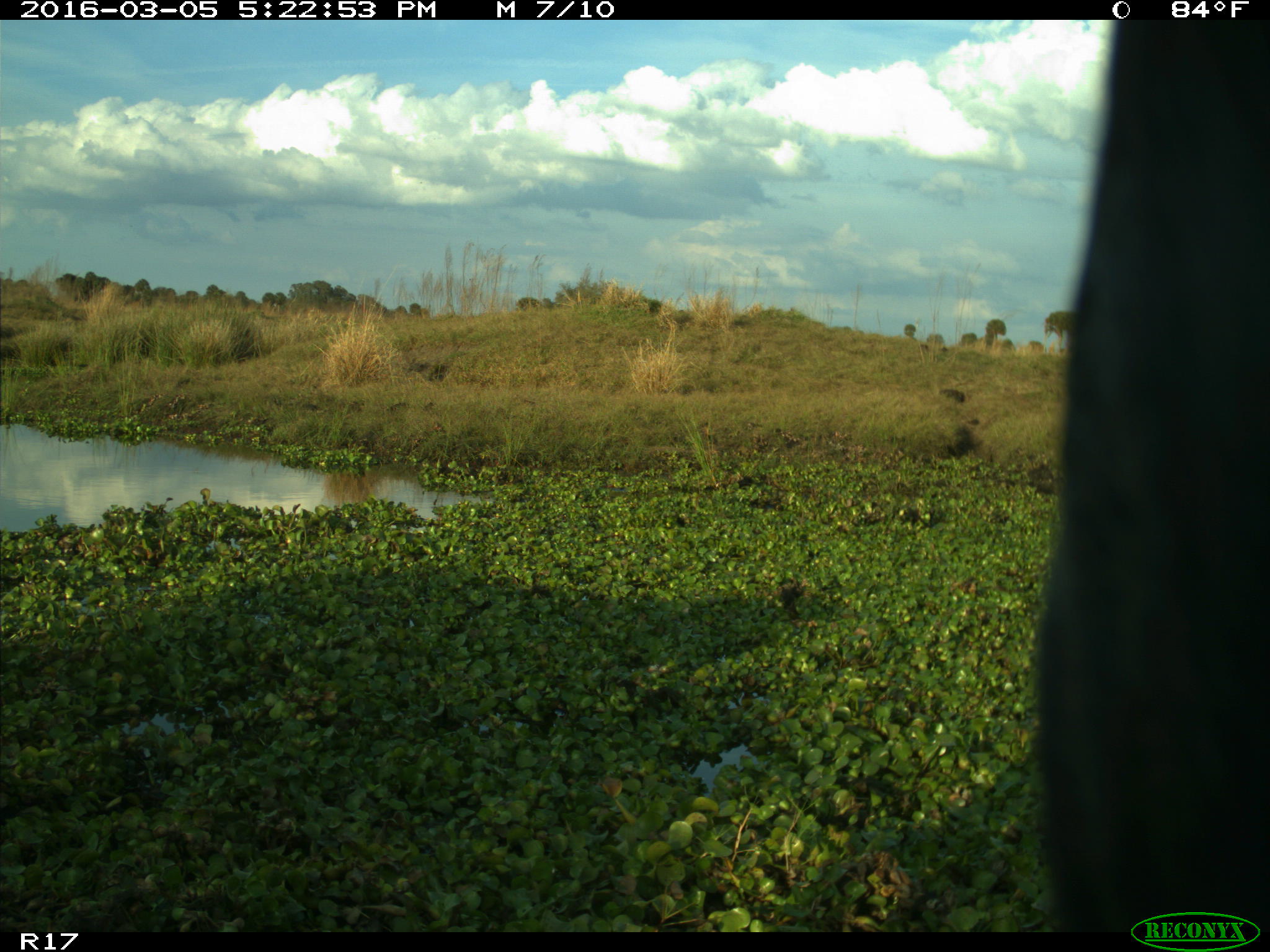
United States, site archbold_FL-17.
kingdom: Animalia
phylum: Chordata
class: Mammalia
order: Artiodactyla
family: Bovidae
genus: Bos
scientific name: Bos taurus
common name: domestic cow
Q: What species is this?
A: Bos taurus (domestic cow).